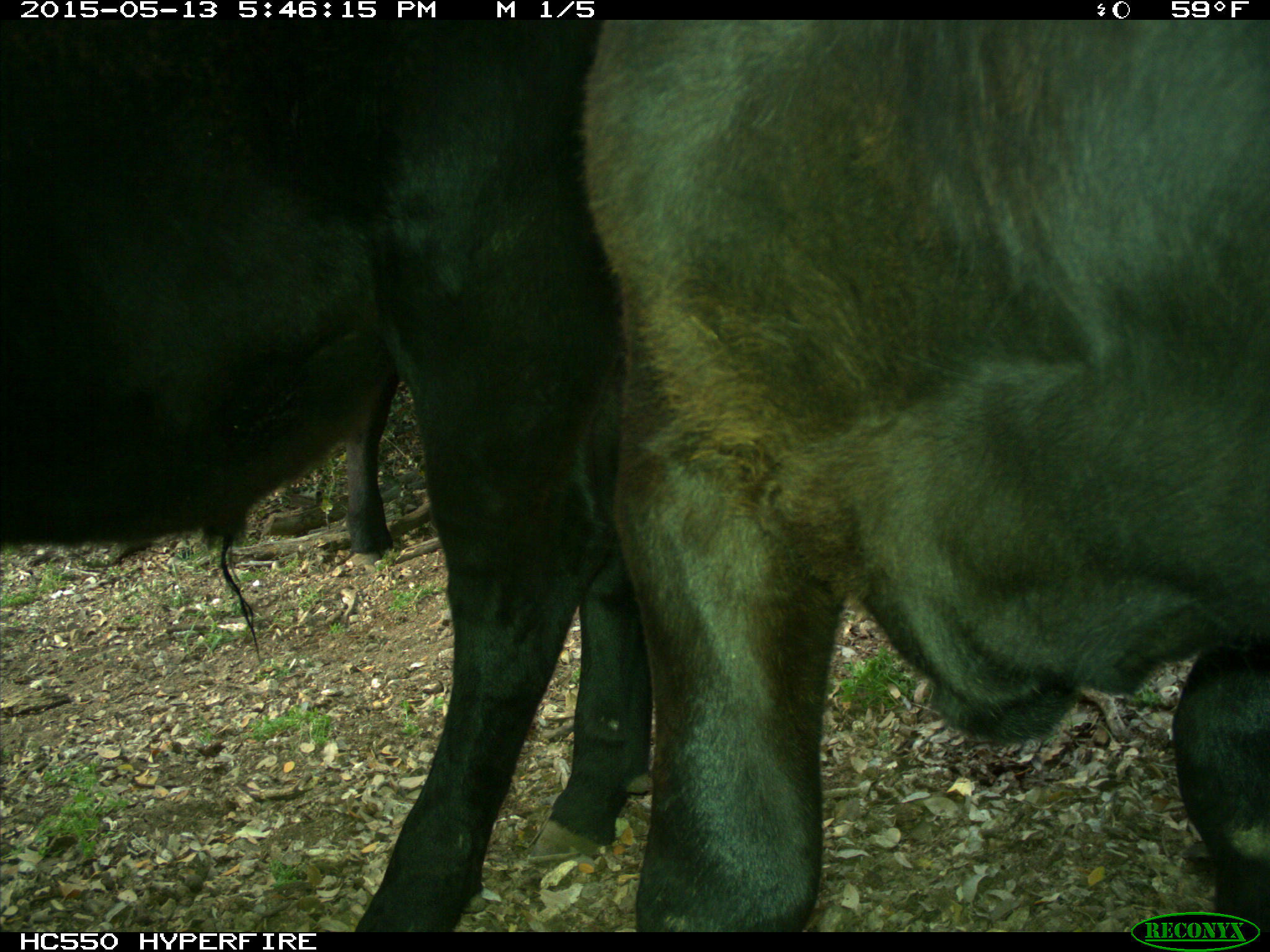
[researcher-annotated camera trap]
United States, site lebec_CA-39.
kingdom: Animalia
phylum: Chordata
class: Mammalia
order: Artiodactyla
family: Bovidae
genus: Bos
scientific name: Bos taurus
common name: domestic cow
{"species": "Bos taurus (domestic cow)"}